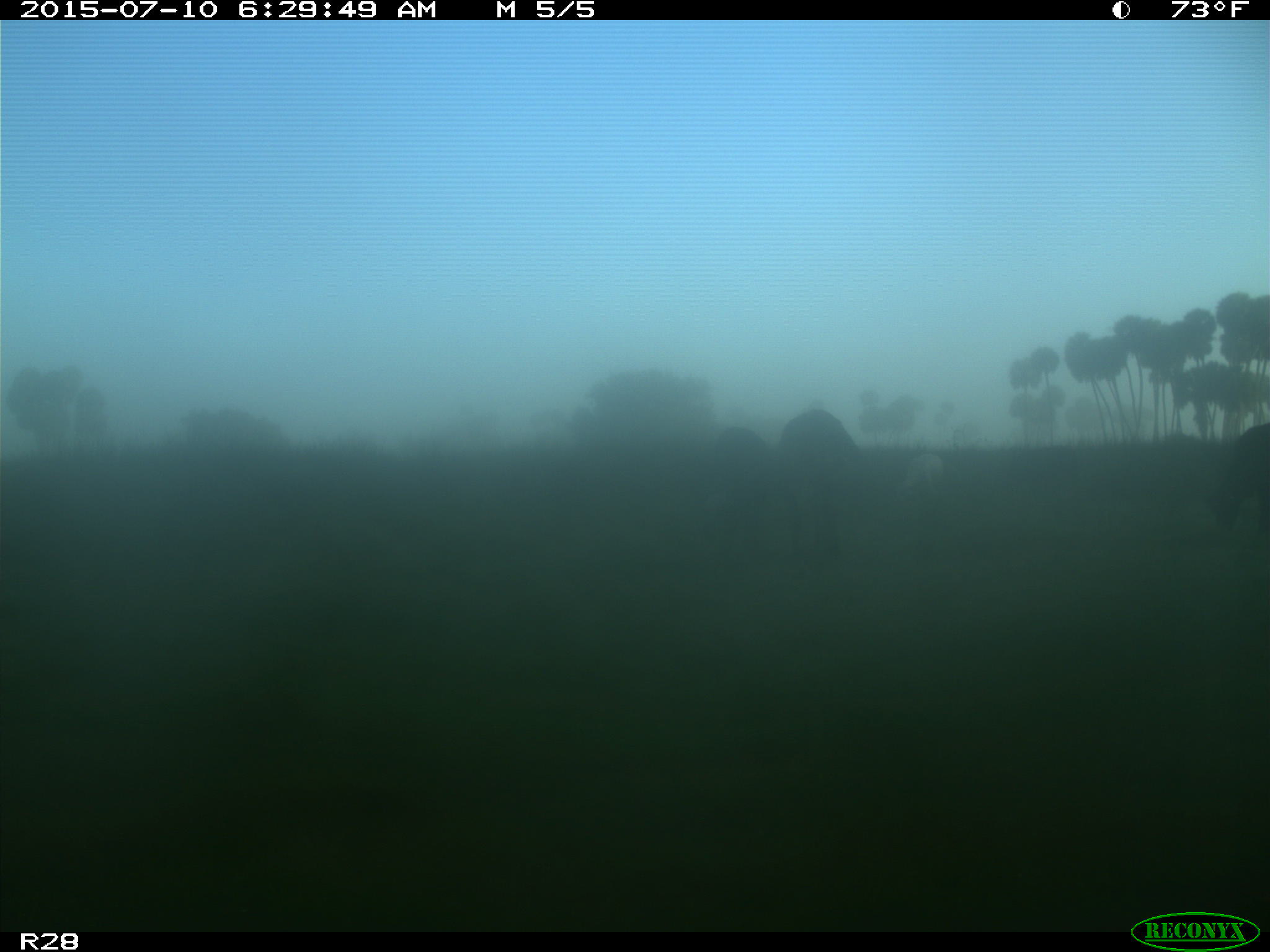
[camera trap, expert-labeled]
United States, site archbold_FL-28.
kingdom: Animalia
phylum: Chordata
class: Mammalia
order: Artiodactyla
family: Bovidae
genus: Bos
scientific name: Bos taurus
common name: domestic cow